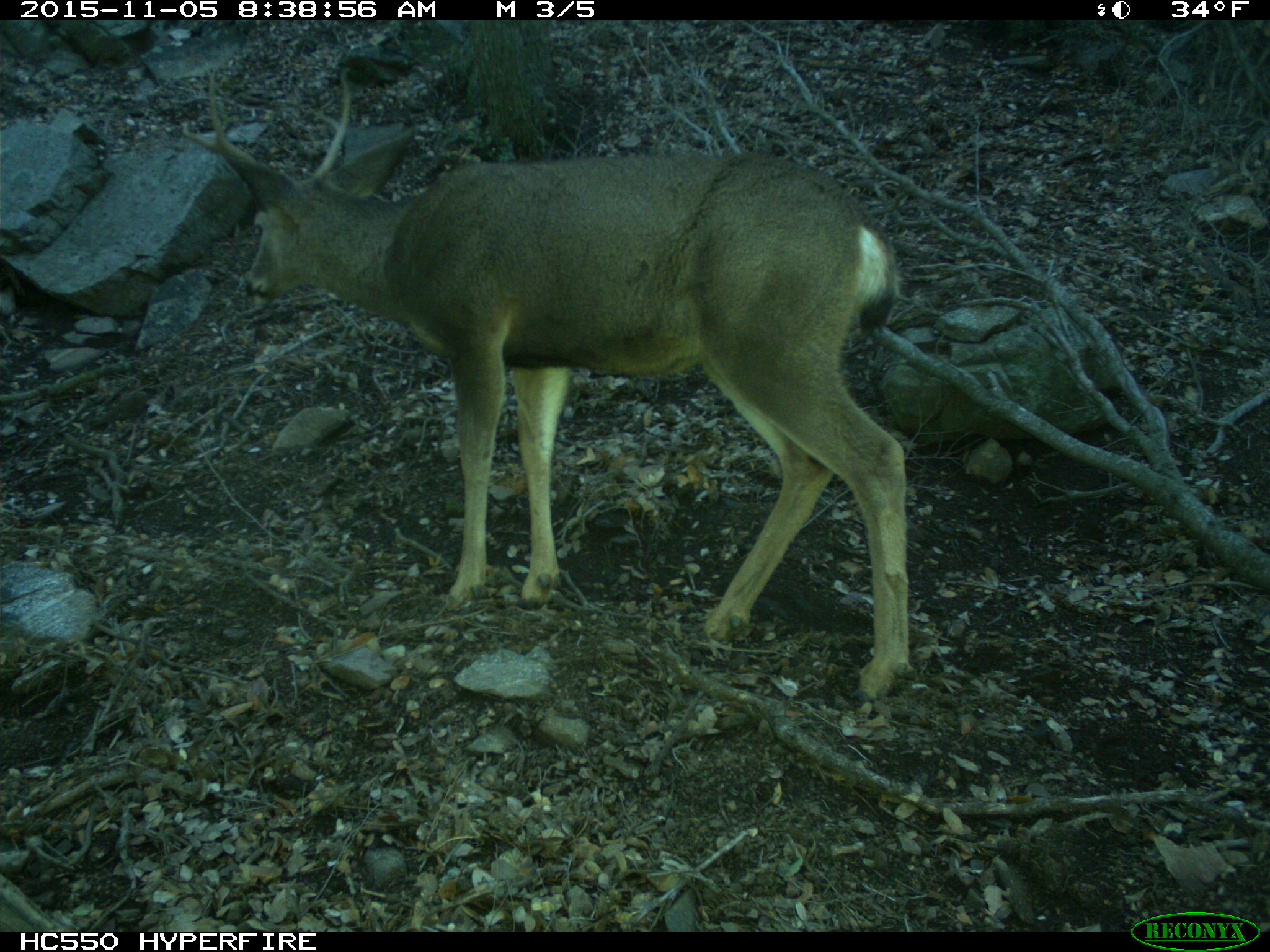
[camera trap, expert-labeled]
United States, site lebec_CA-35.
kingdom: Animalia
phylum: Chordata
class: Mammalia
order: Artiodactyla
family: Cervidae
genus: Odocoileus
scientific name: Odocoileus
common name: deer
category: unidentified deer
Unidentified deer (deer) (Odocoileus).